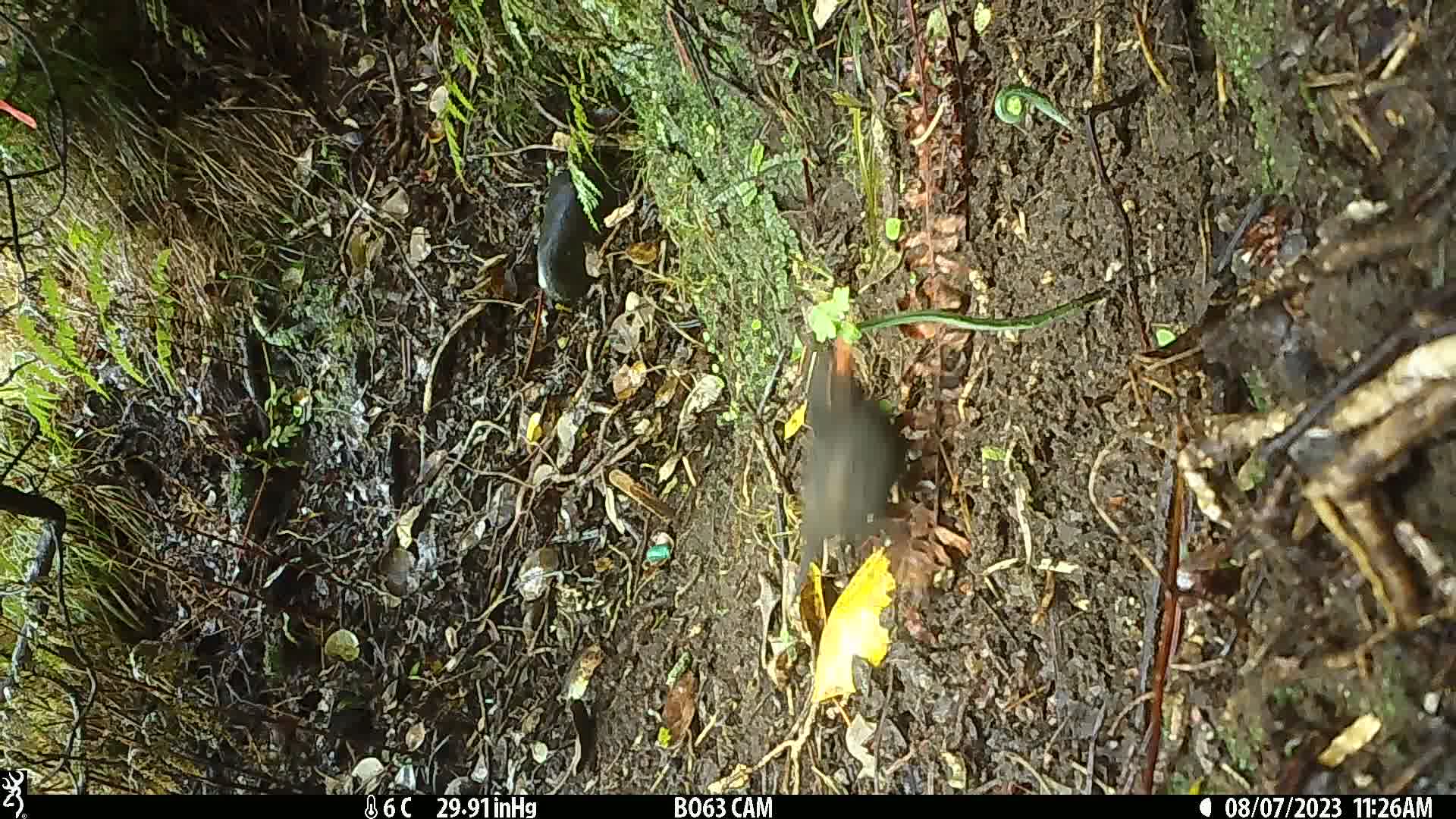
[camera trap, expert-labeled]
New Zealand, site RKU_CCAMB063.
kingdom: Animalia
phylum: Chordata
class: Aves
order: Passeriformes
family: Turdidae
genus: Turdus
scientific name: Turdus merula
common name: eurasian blackbird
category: blackbird